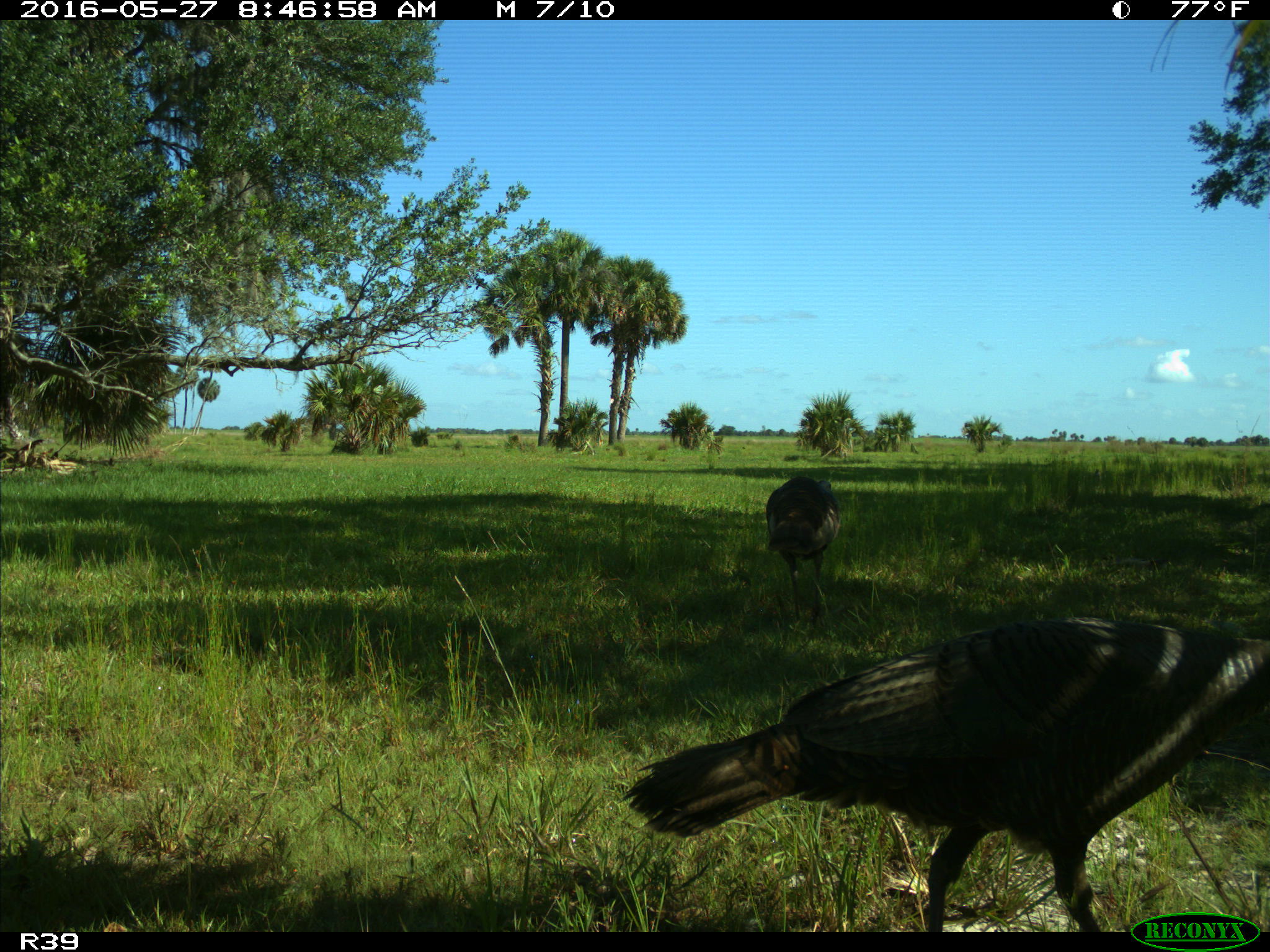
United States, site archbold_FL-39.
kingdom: Animalia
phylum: Chordata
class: Aves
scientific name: Aves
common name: birds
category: unidentified bird